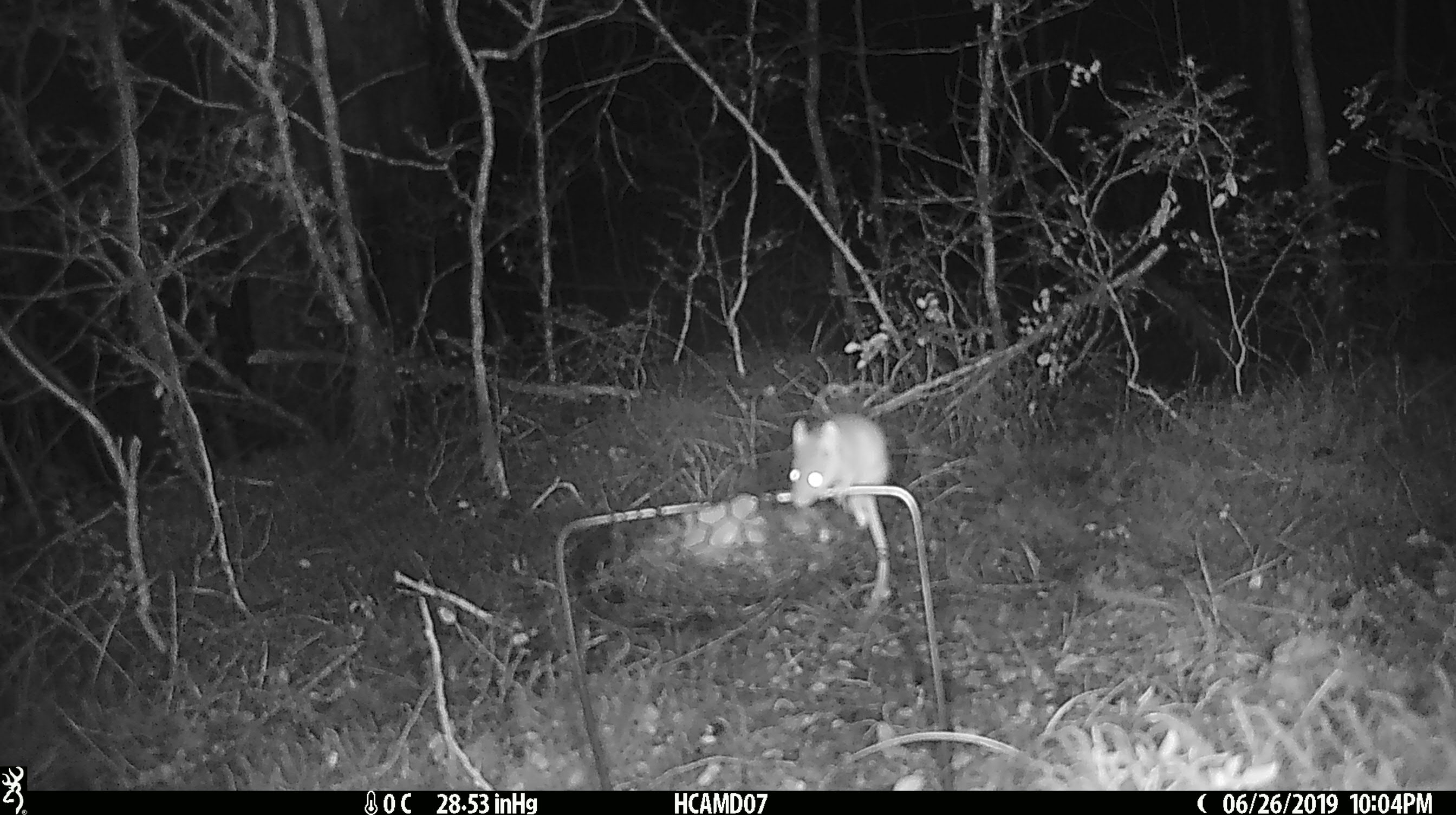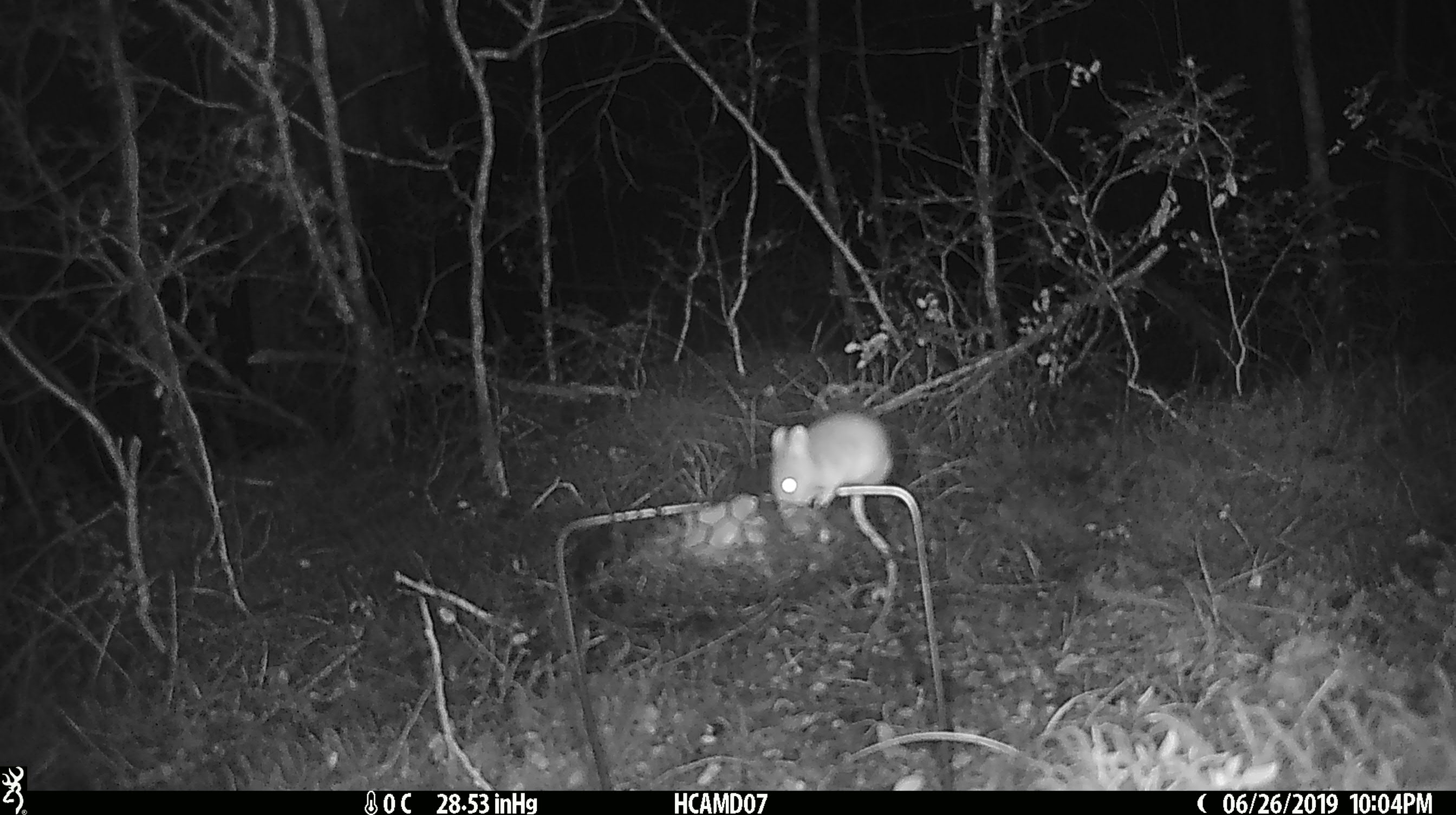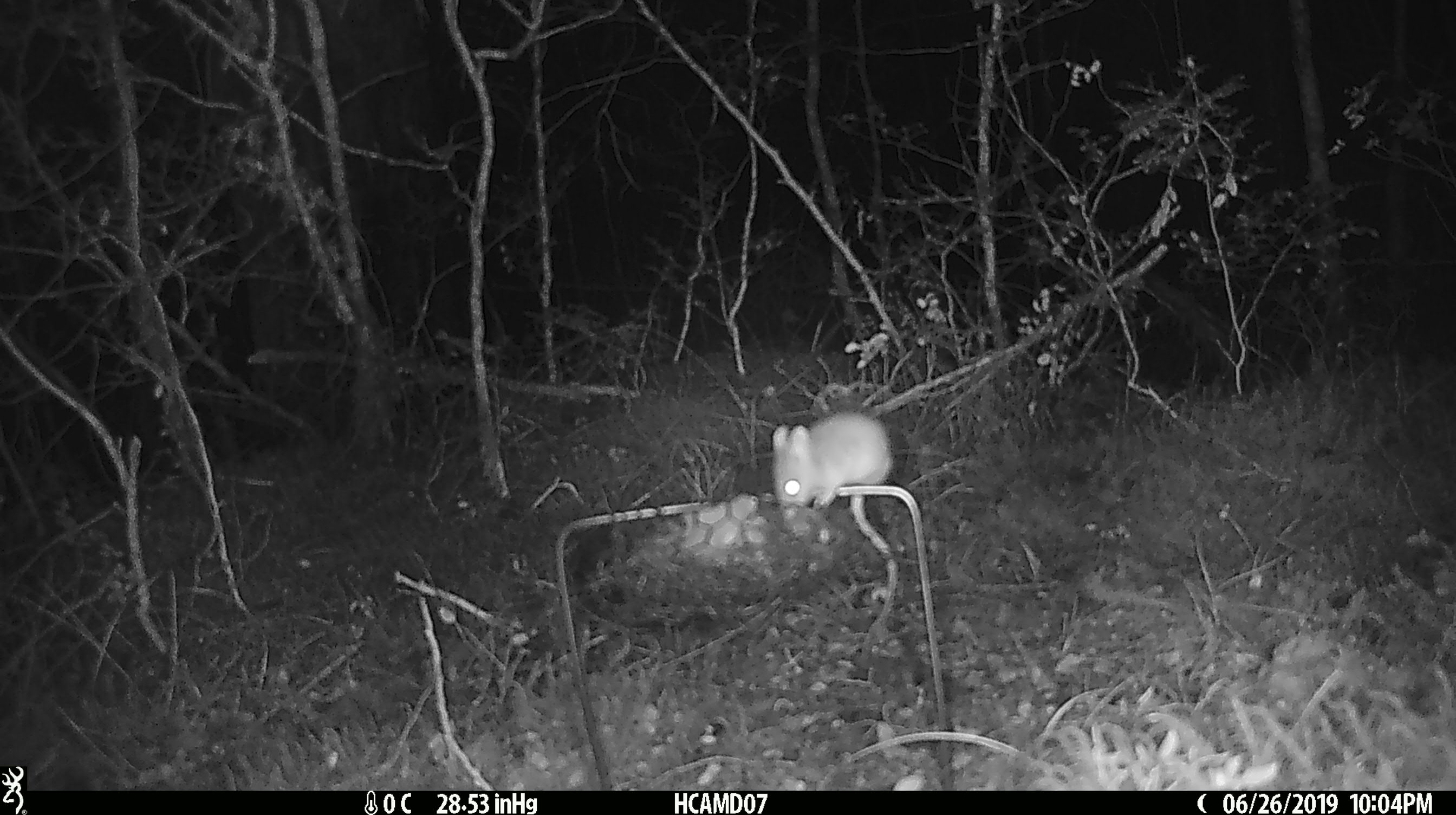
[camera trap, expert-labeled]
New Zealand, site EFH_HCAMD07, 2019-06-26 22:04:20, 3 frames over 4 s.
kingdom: Animalia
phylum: Chordata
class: Mammalia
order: Rodentia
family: Muridae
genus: Mus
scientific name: Mus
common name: mouse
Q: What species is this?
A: Mouse (Mus).